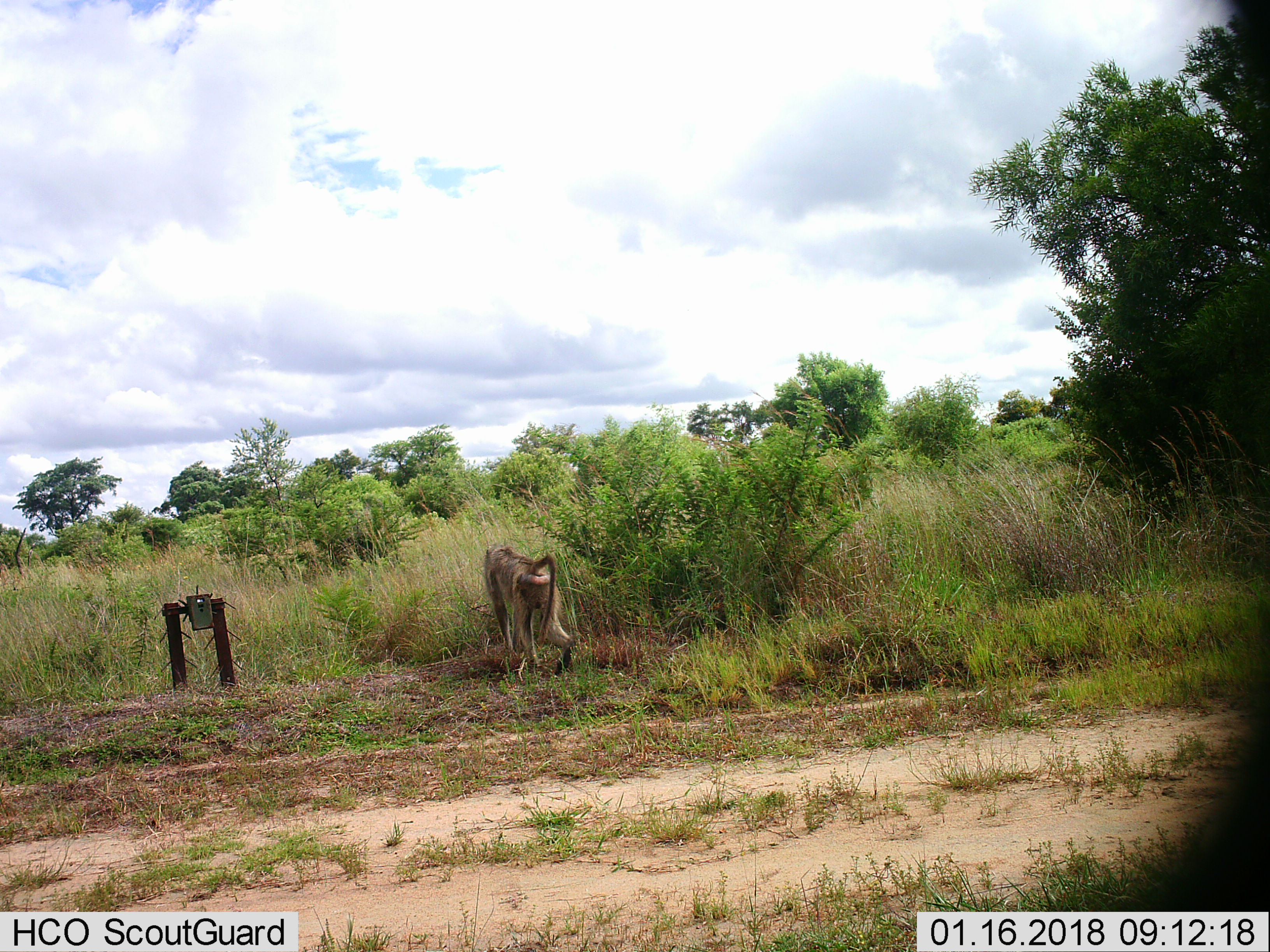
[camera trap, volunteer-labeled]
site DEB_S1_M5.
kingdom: Animalia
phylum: Chordata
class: Mammalia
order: Primates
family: Cercopithecidae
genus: Papio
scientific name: Papio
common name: baboon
Baboon (Papio), count 1. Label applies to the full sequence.